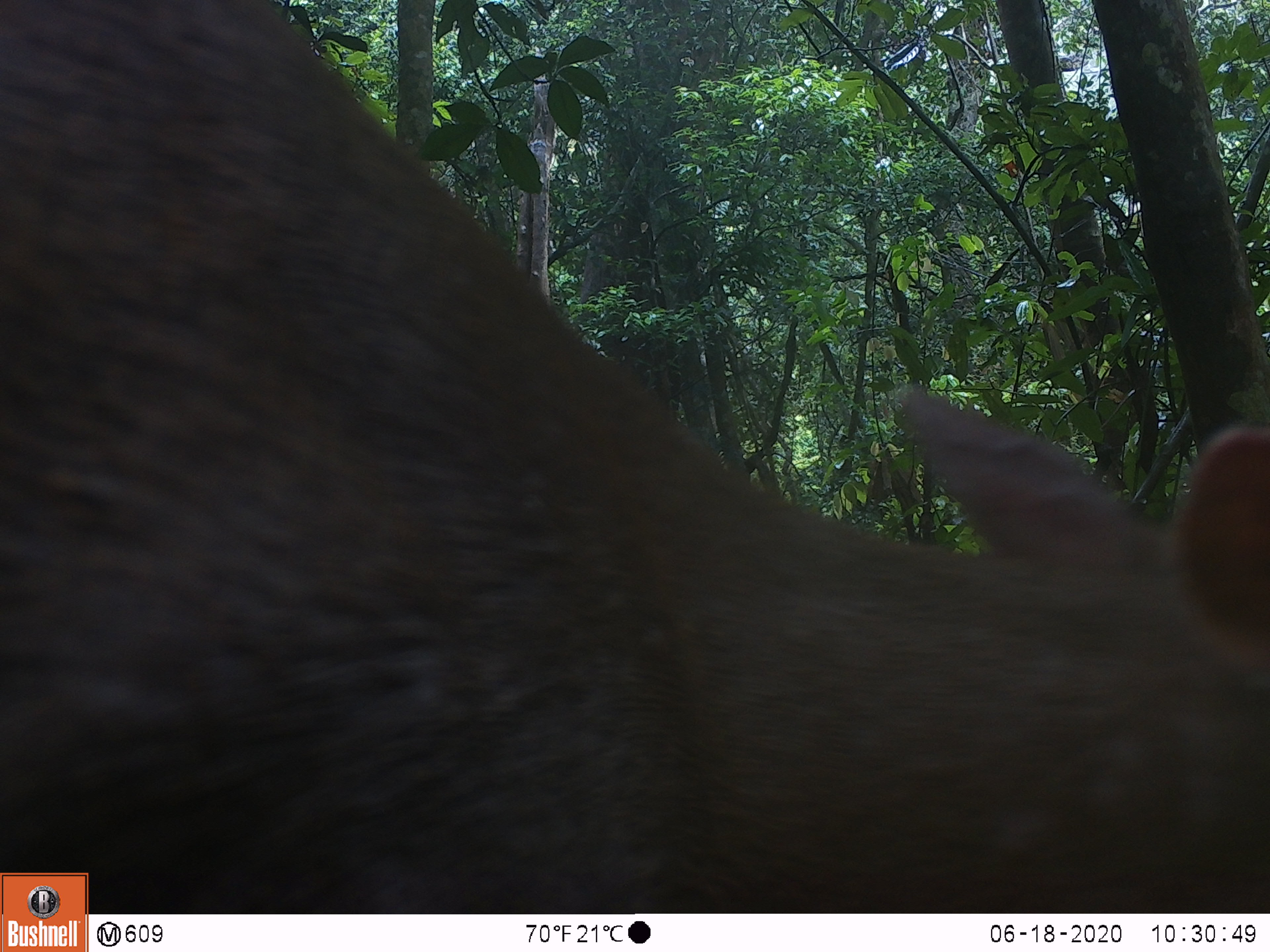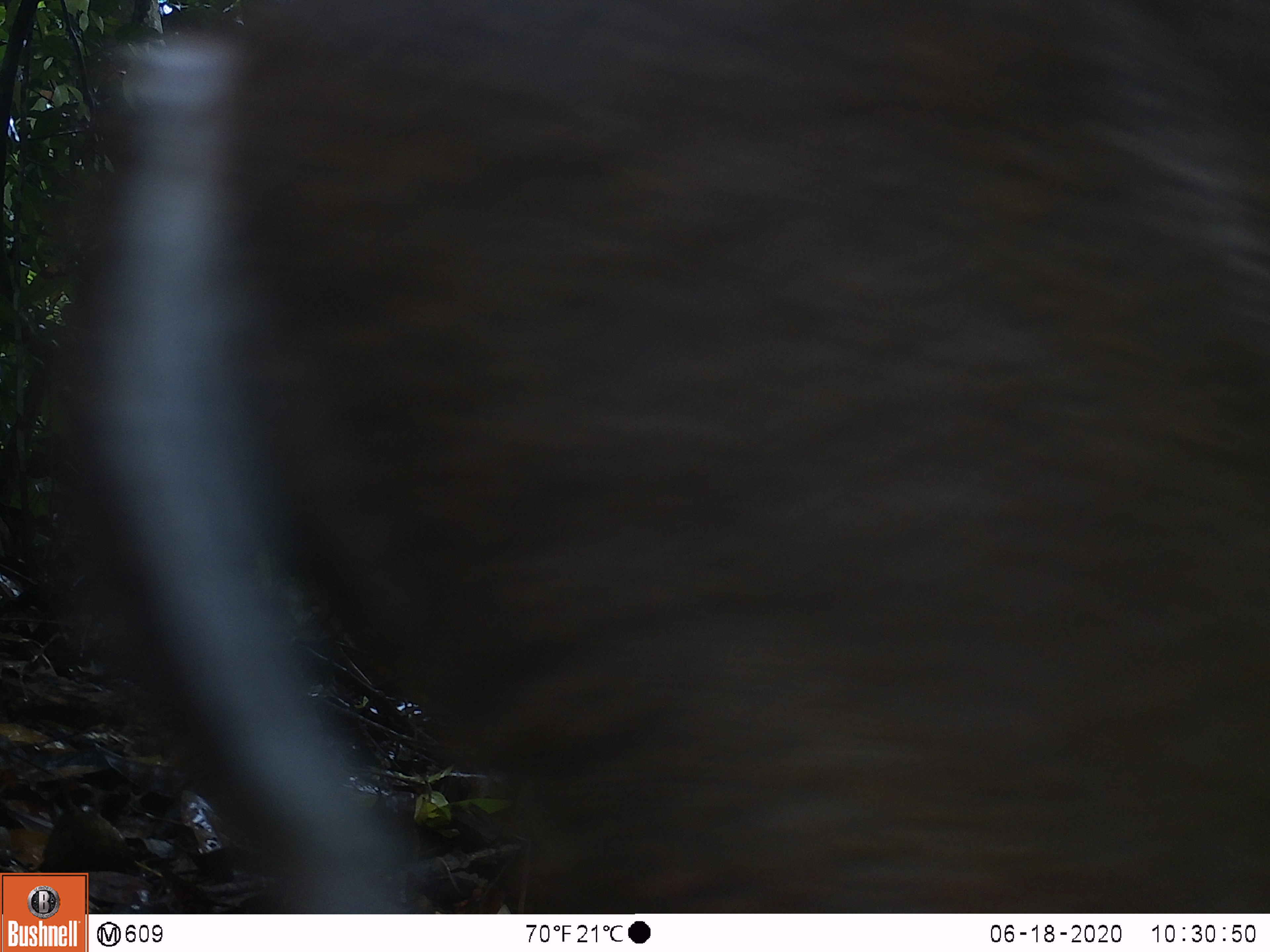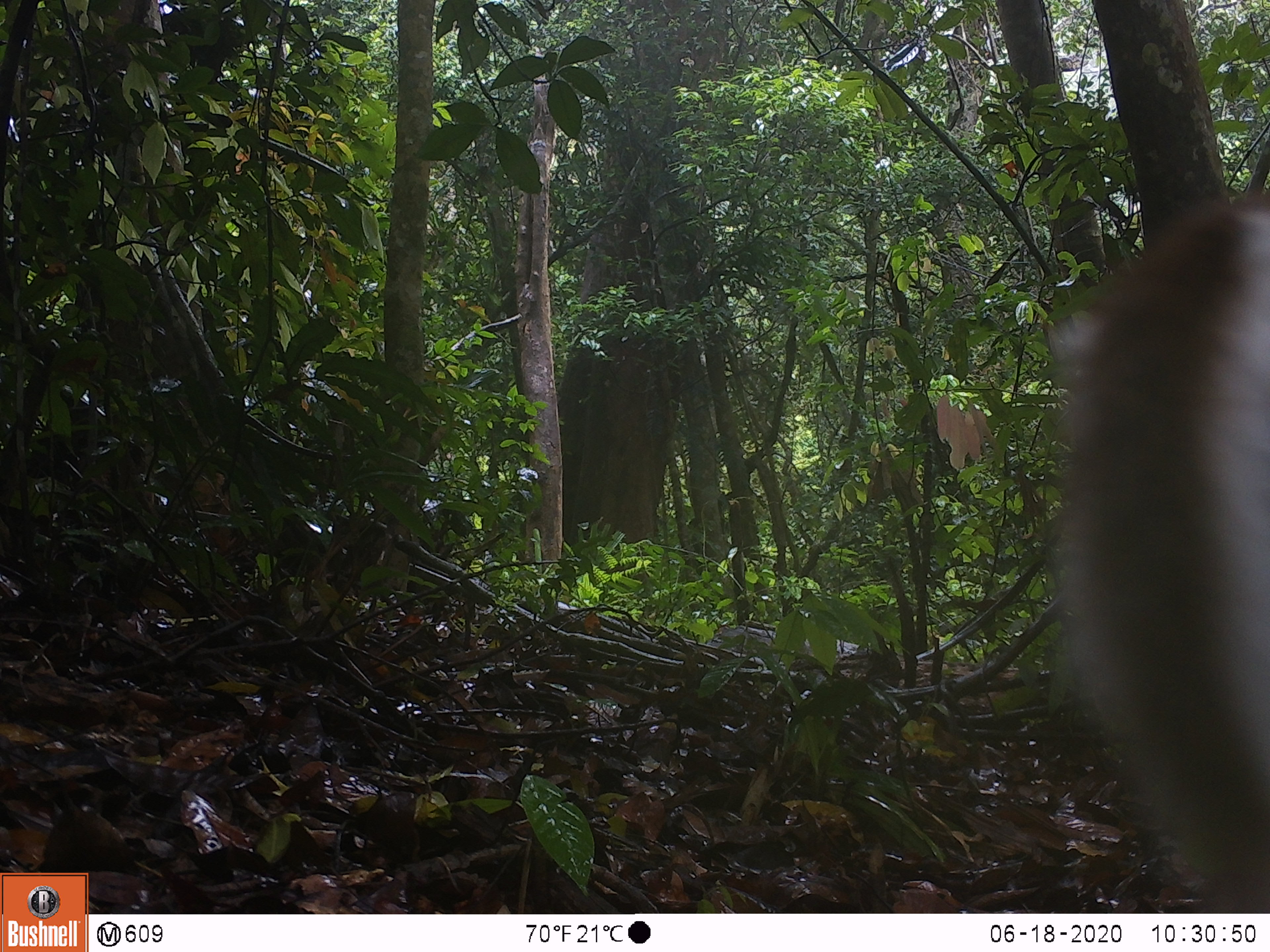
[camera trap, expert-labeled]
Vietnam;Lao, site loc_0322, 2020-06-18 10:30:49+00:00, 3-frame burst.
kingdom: Animalia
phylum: Chordata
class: Mammalia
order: Artiodactyla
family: Cervidae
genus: Muntiacus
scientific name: Muntiacus rooseveltorum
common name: roosevelt's muntjac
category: roosevelts muntjac group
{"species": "roosevelts muntjac group (roosevelt's muntjac) (Muntiacus rooseveltorum)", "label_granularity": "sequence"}